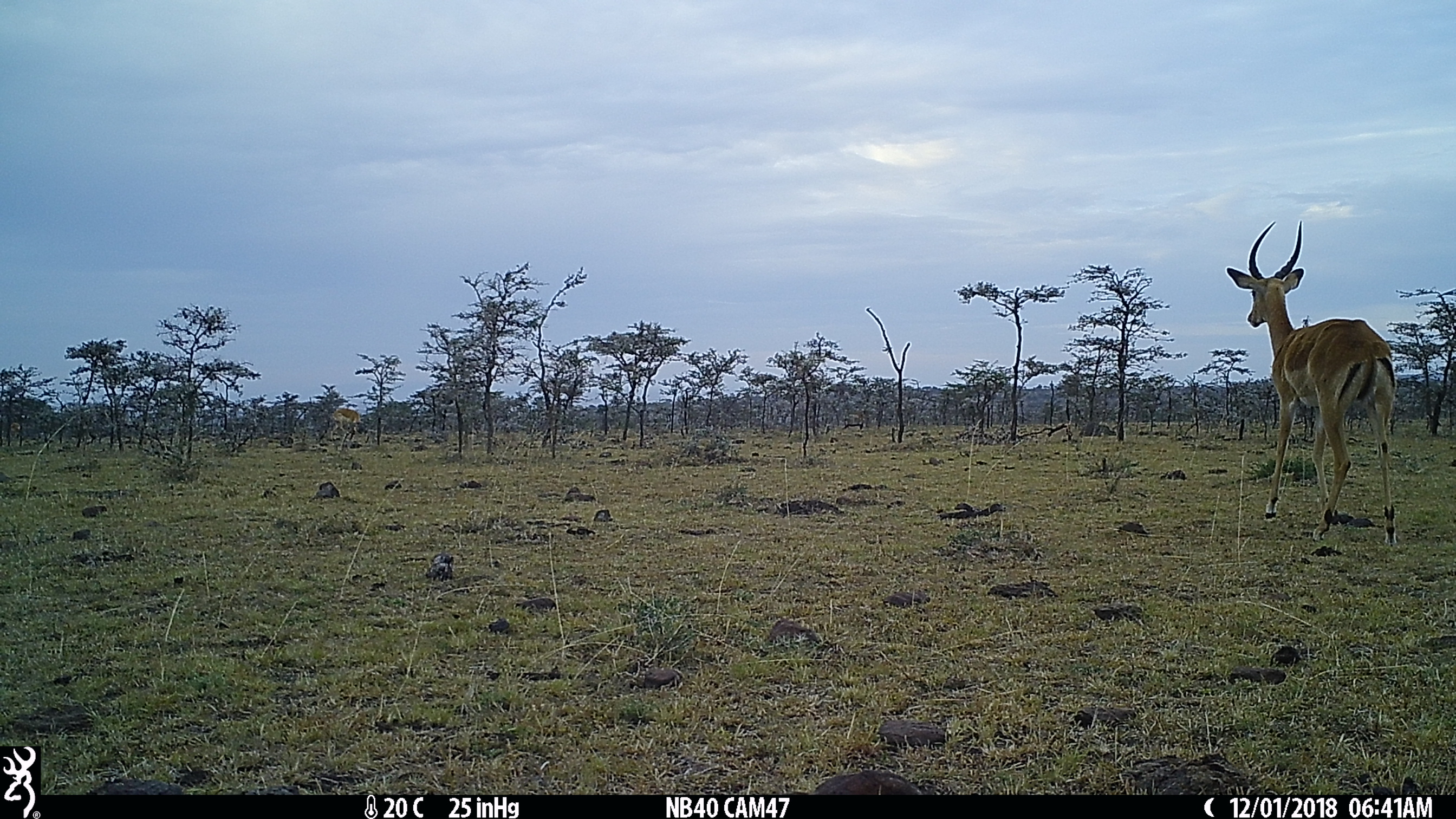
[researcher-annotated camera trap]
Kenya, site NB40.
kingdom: Animalia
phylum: Chordata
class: Mammalia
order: Artiodactyla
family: Bovidae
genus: Aepyceros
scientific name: Aepyceros melampus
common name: impala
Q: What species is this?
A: Impala (Aepyceros melampus).